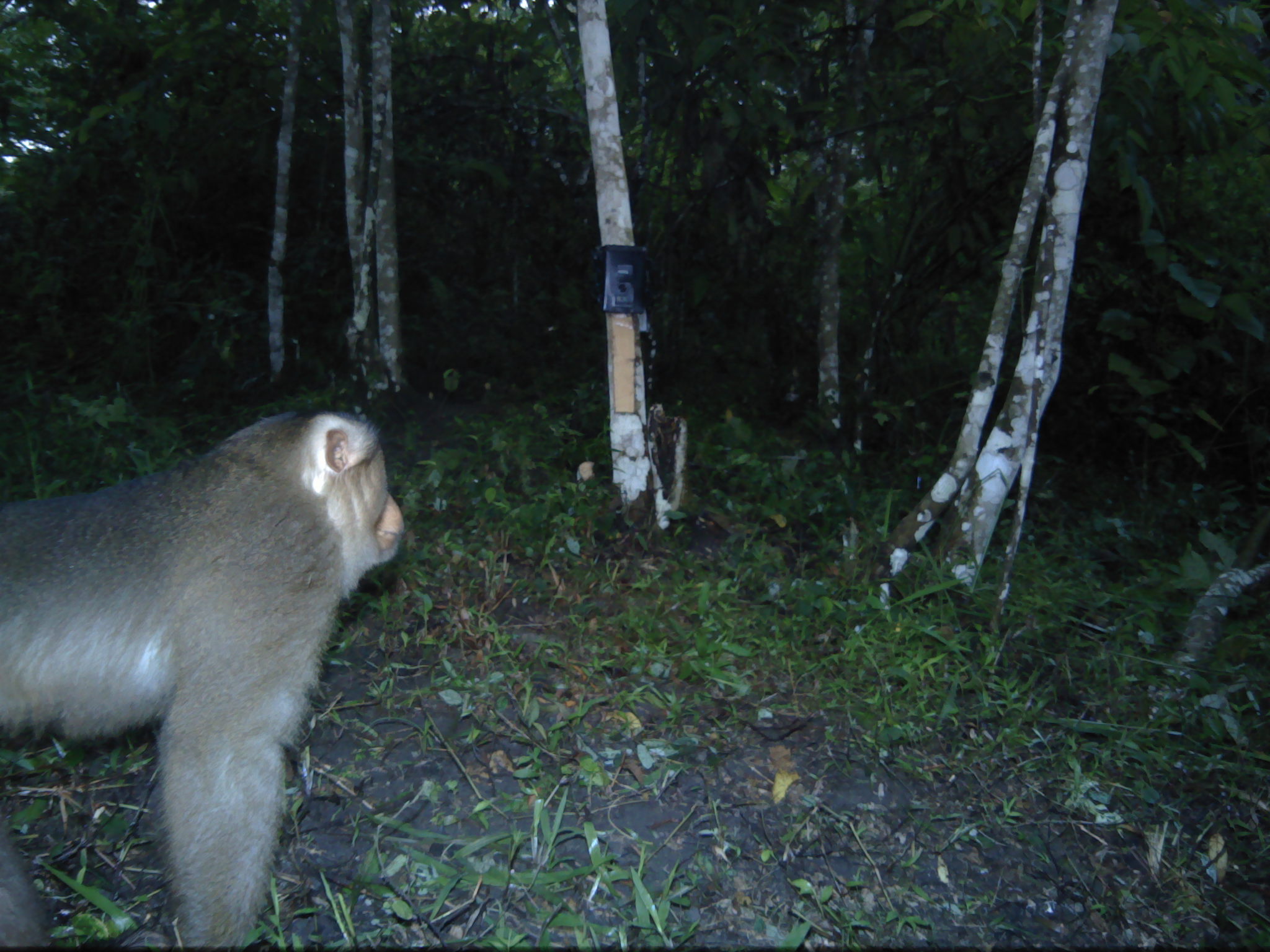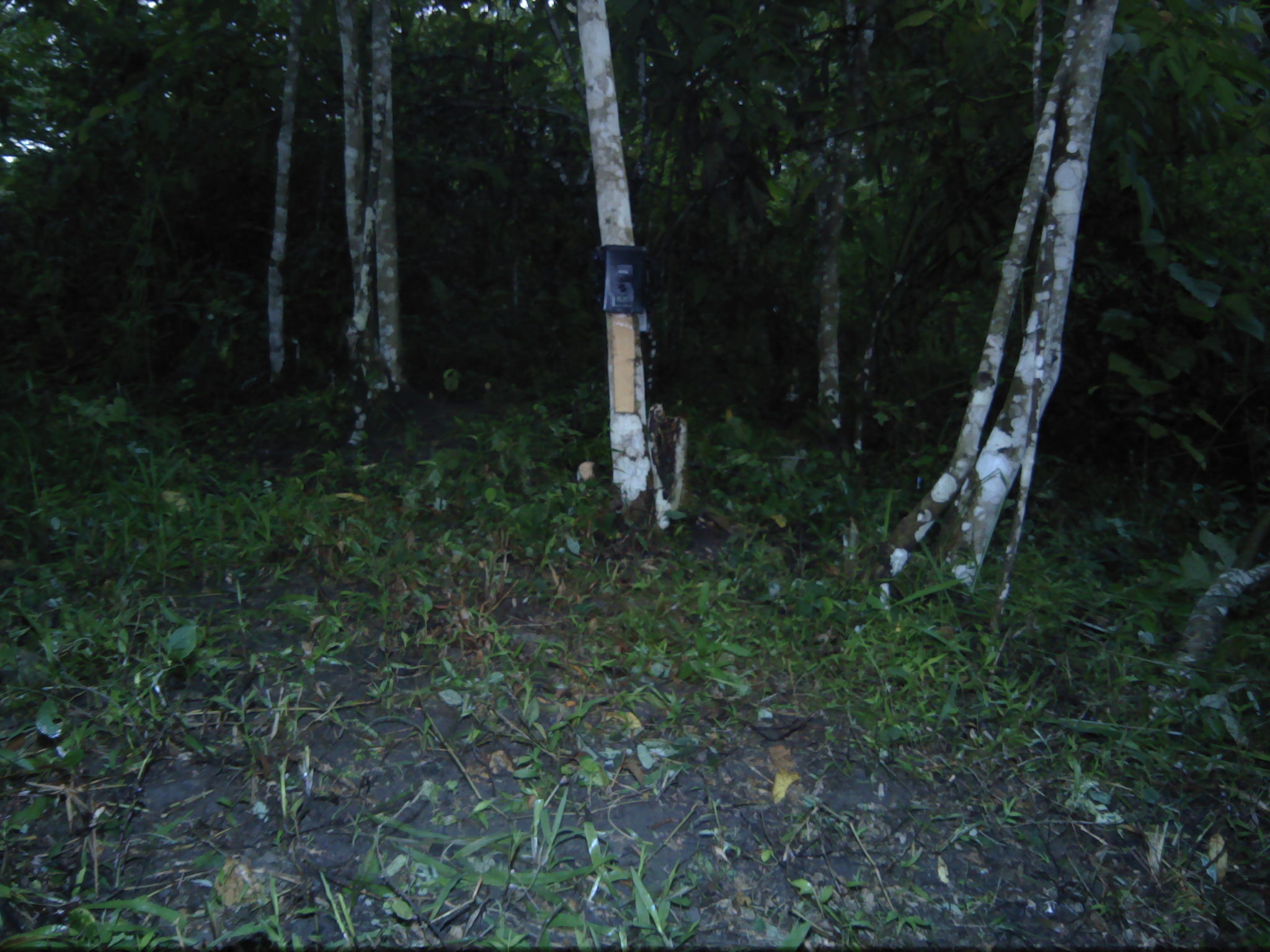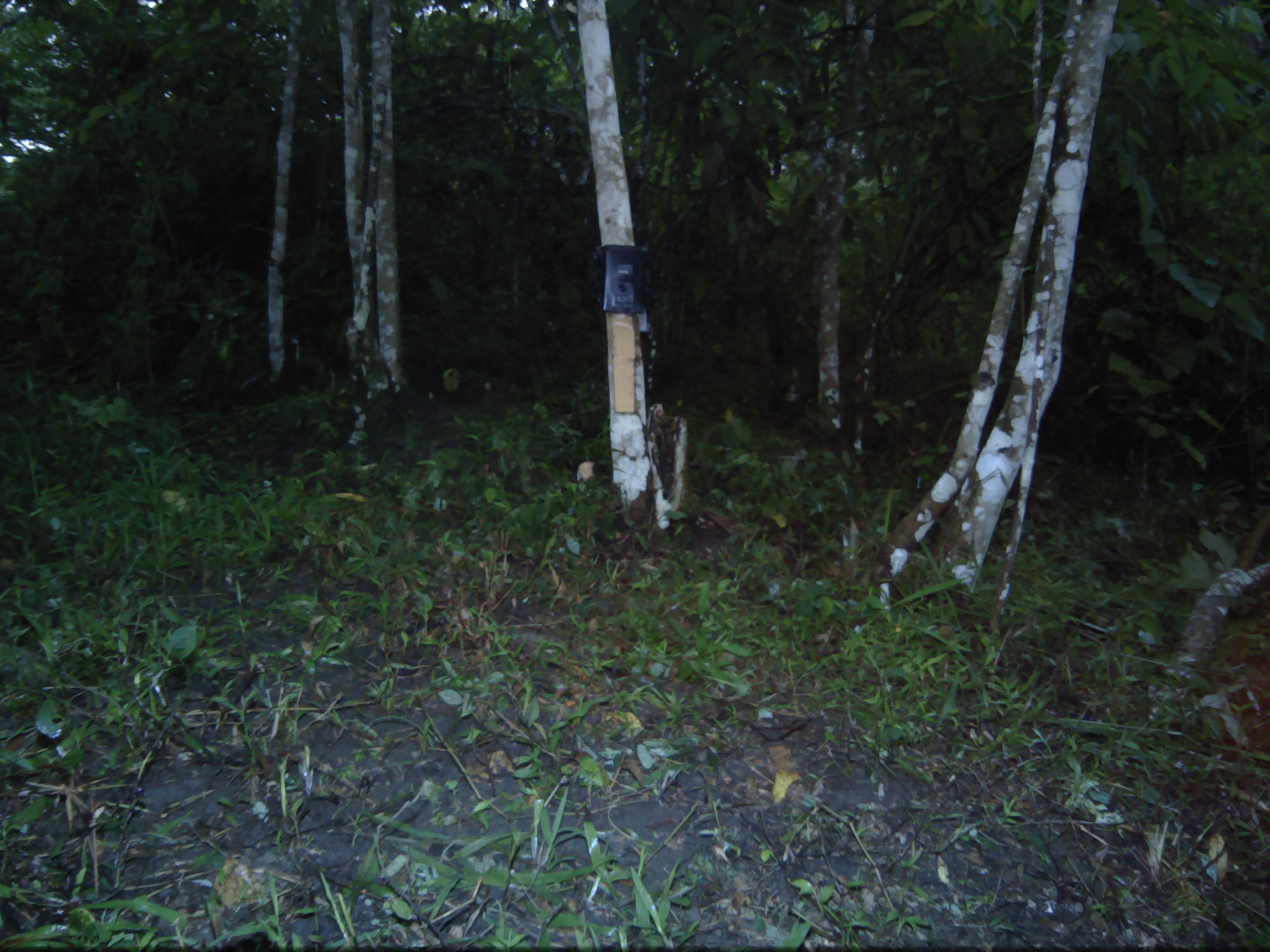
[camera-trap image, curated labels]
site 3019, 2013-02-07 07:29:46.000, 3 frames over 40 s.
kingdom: Animalia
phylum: Chordata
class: Mammalia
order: Primates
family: Cercopithecidae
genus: Macaca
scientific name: Macaca nemestrina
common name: southern pig-tailed macaque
Macaca nemestrina (southern pig-tailed macaque), count 1.